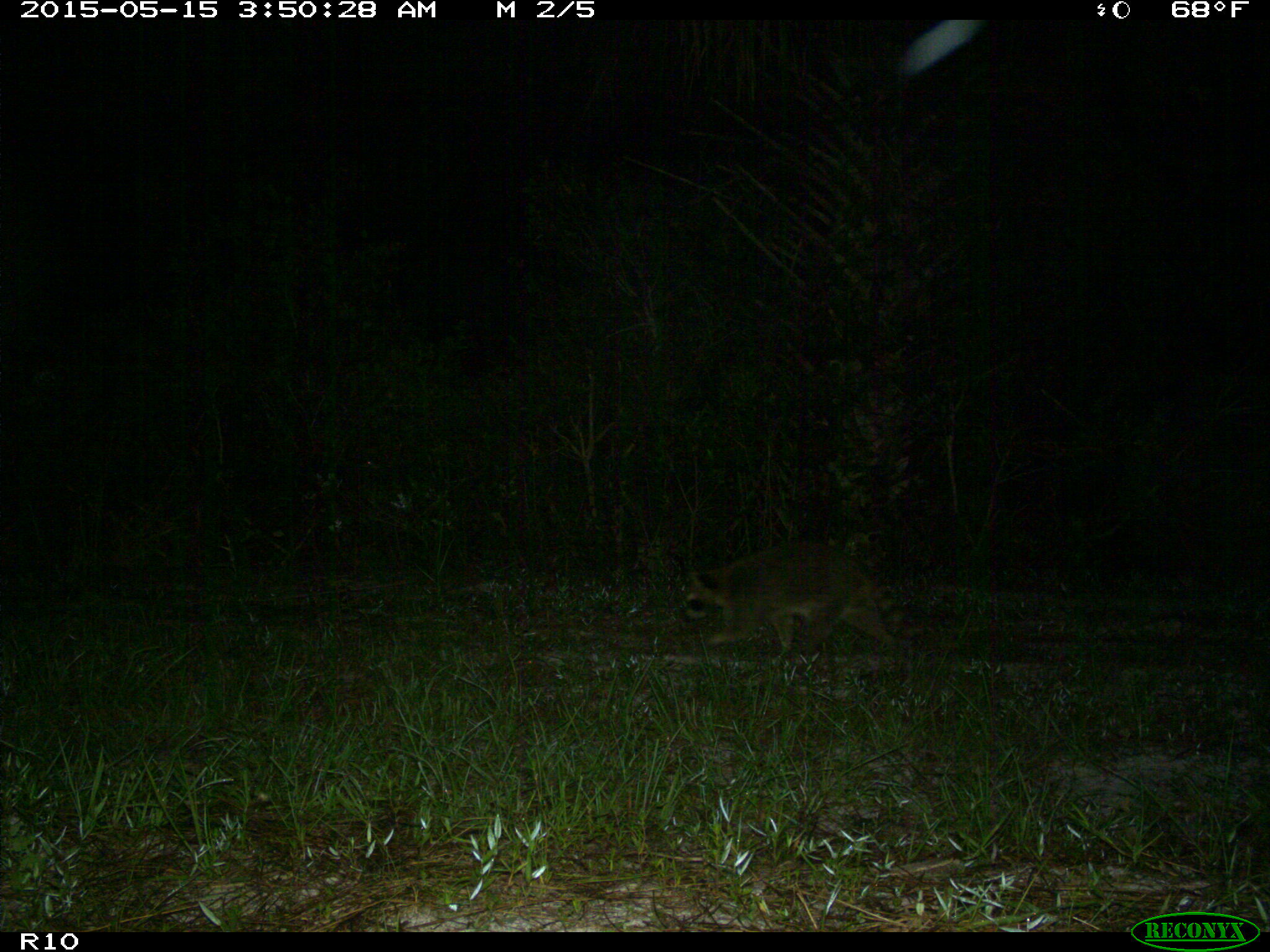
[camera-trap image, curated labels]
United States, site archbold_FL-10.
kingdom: Animalia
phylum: Chordata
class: Mammalia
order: Carnivora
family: Procyonidae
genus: Procyon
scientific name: Procyon lotor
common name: common raccoon